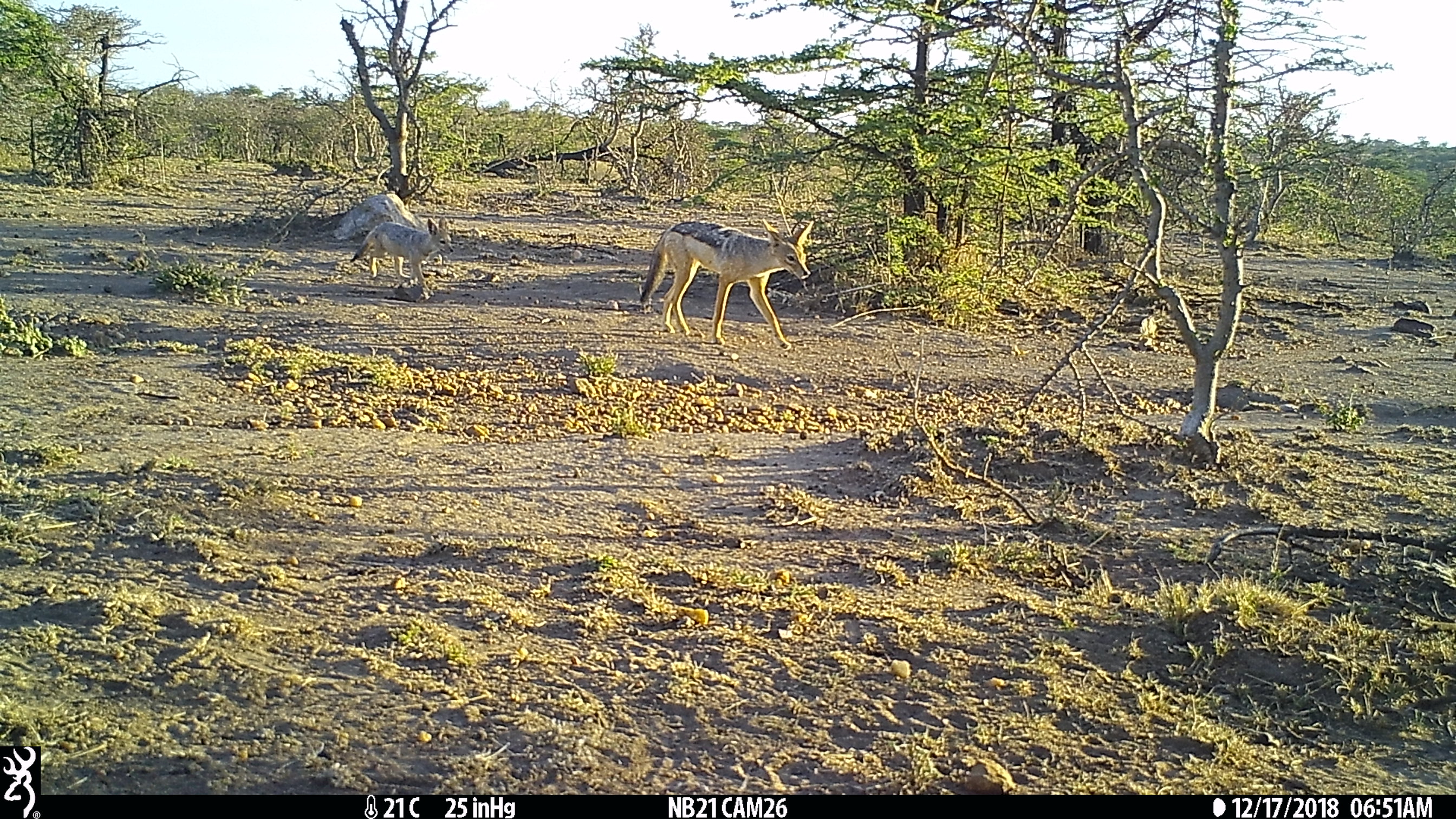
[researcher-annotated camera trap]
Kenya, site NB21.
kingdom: Animalia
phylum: Chordata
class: Mammalia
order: Carnivora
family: Canidae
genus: Lupulella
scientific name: Lupulella mesomelas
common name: black-backed jackal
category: jackal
Jackal (black-backed jackal) (Lupulella mesomelas).